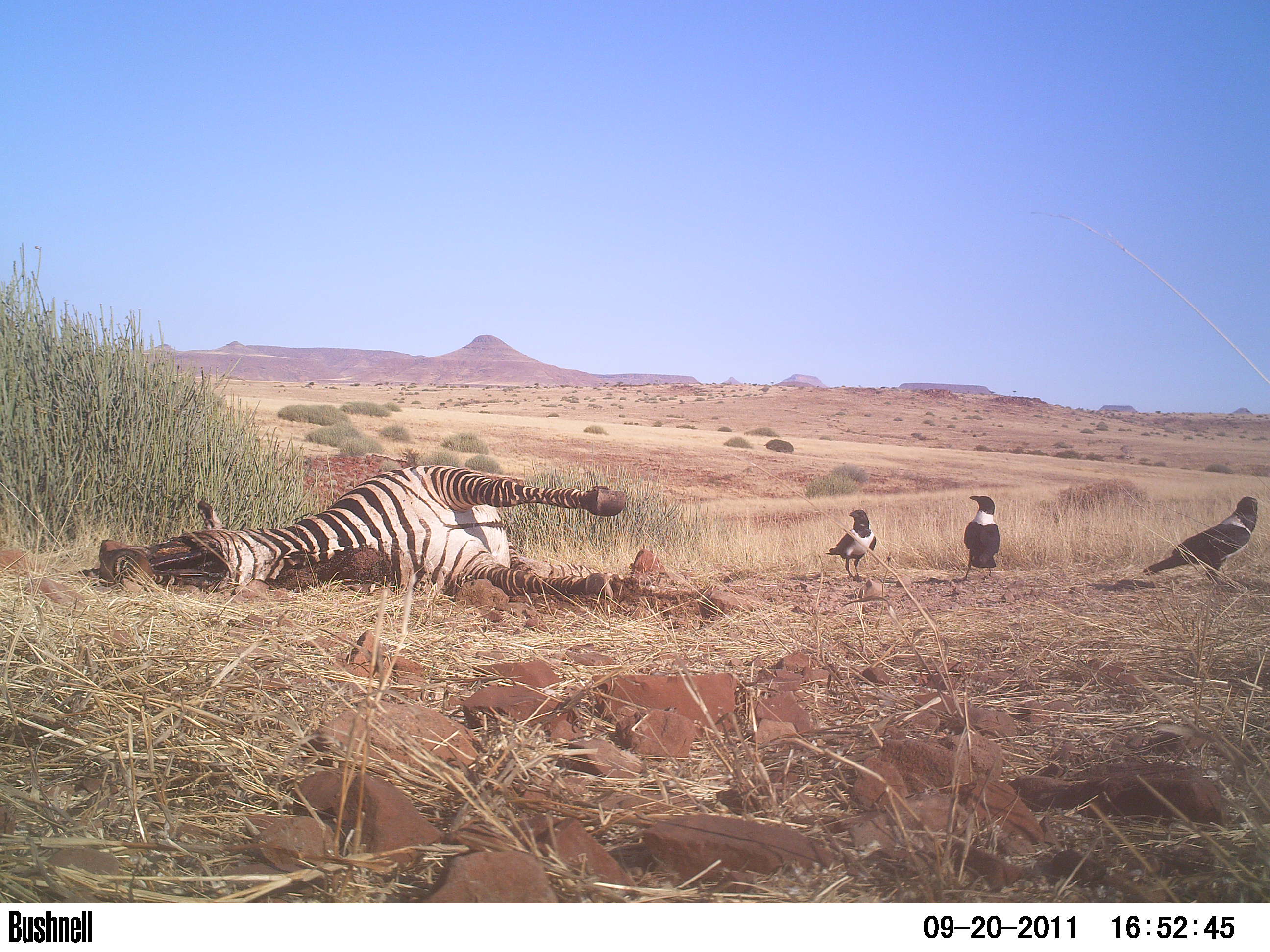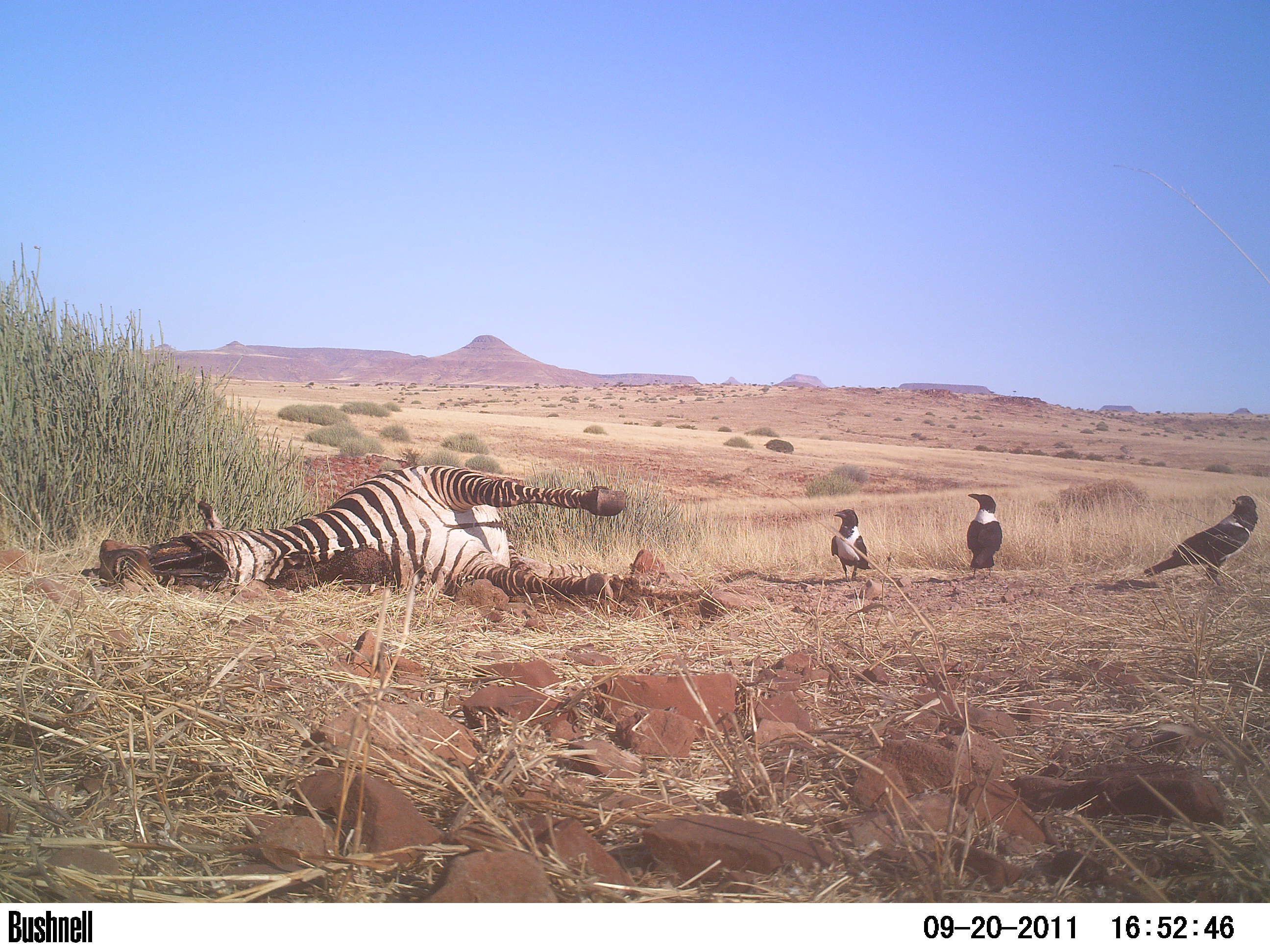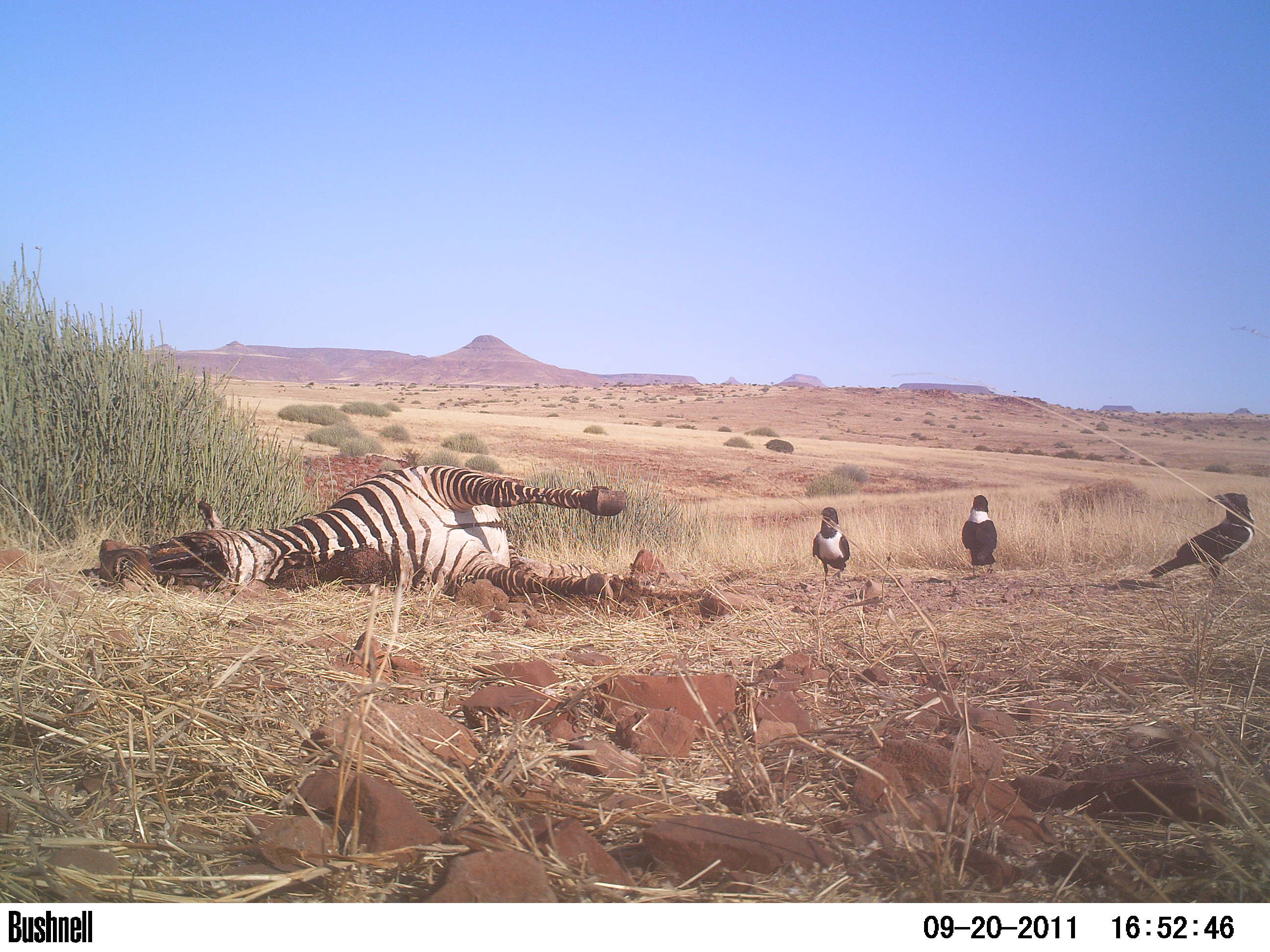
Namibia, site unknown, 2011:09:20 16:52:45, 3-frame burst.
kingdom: Animalia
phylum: Chordata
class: Aves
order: Passeriformes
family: Corvidae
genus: Corvus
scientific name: Corvus albus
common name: pied crow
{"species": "Corvus albus (pied crow)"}